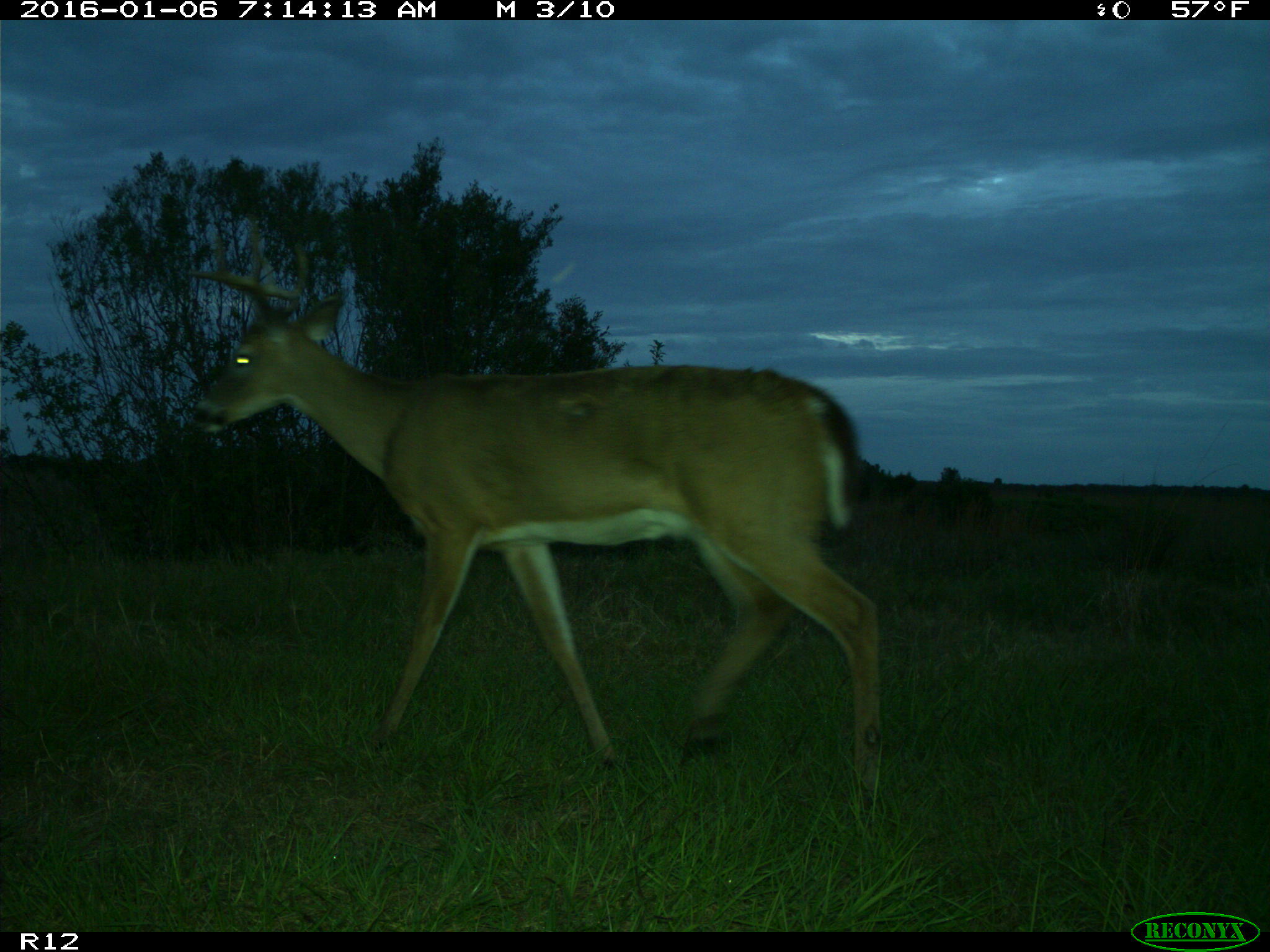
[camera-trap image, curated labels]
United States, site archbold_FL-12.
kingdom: Animalia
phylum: Chordata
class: Mammalia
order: Artiodactyla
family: Cervidae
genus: Odocoileus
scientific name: Odocoileus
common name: deer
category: unidentified deer